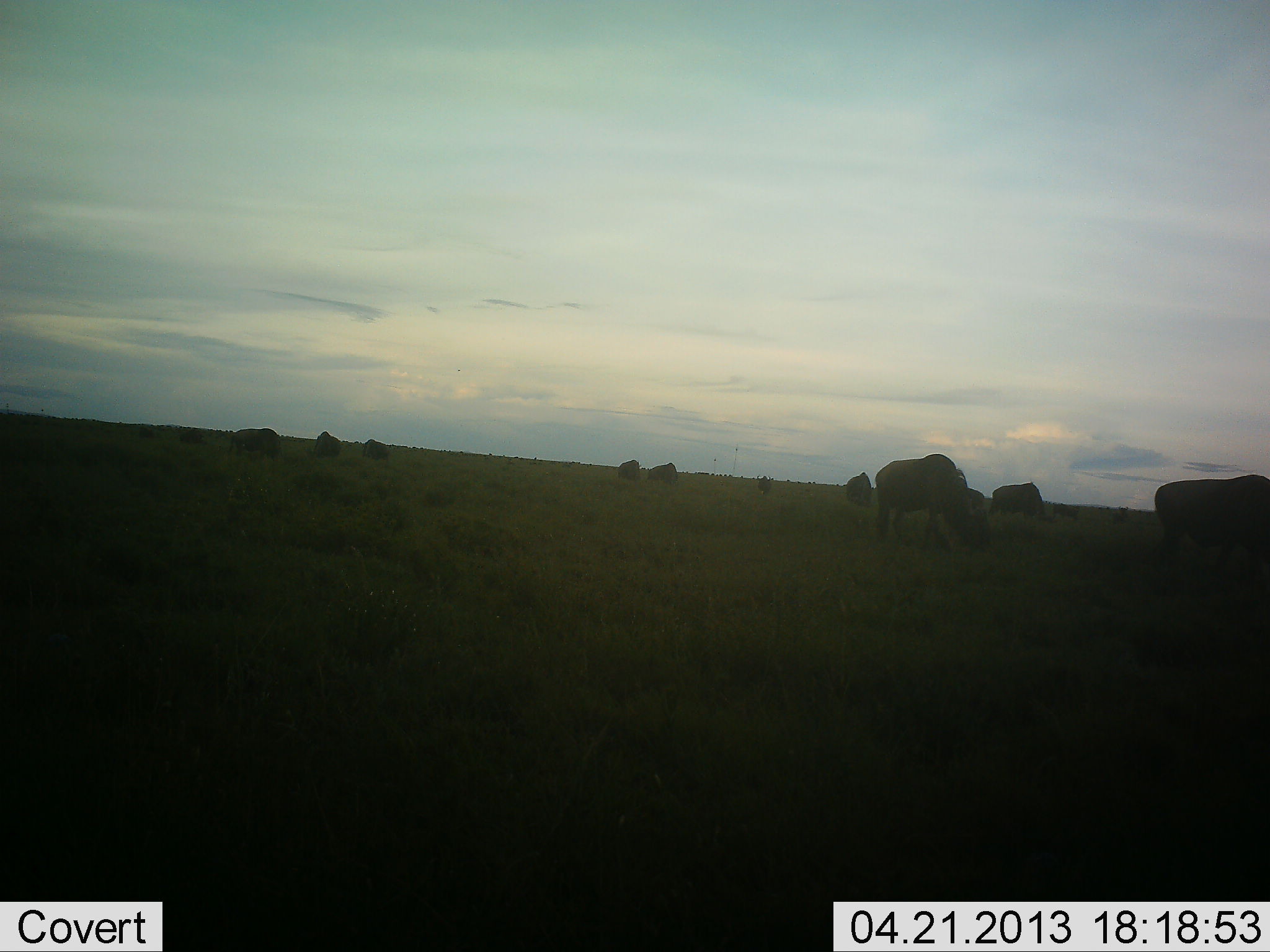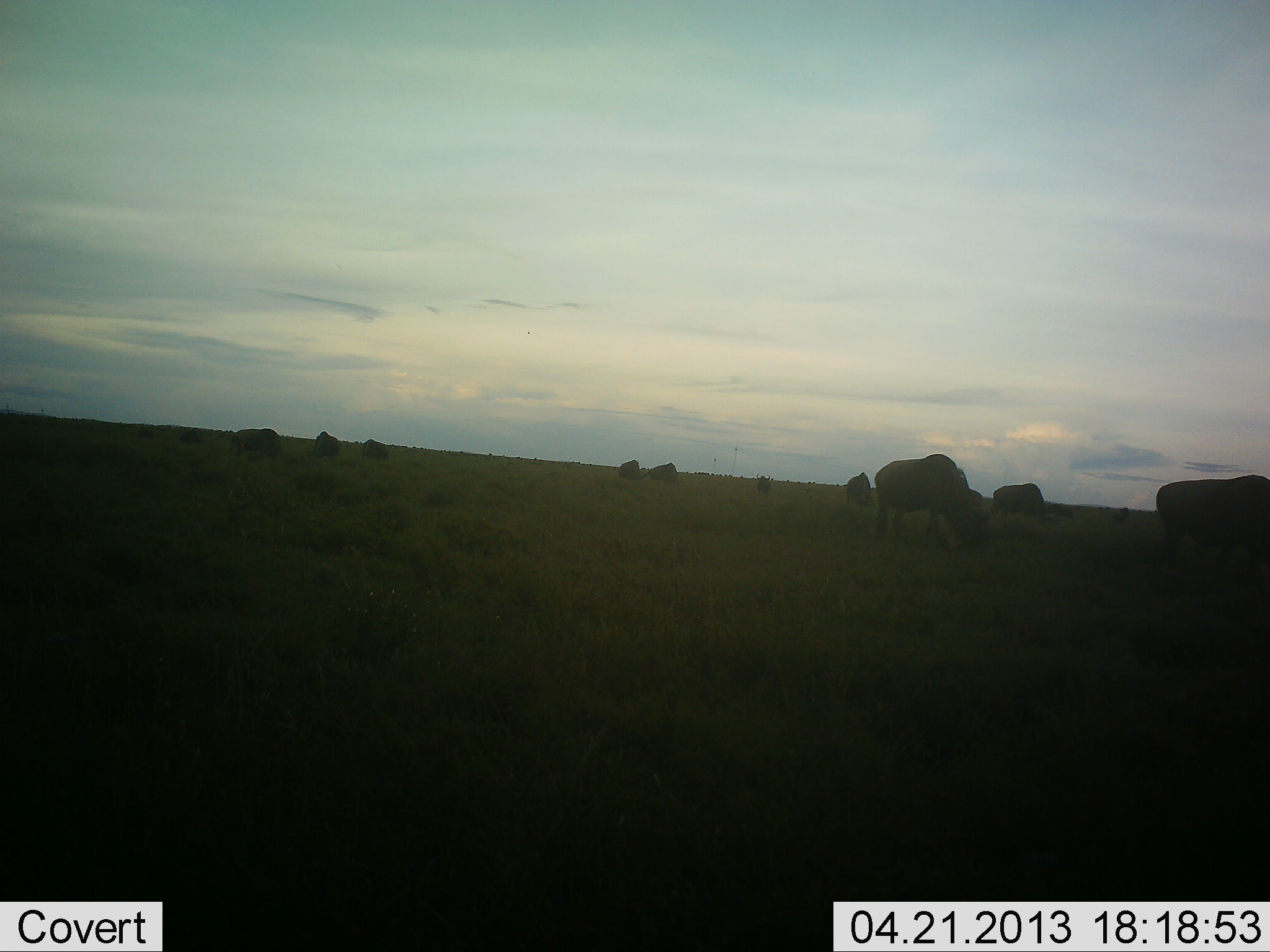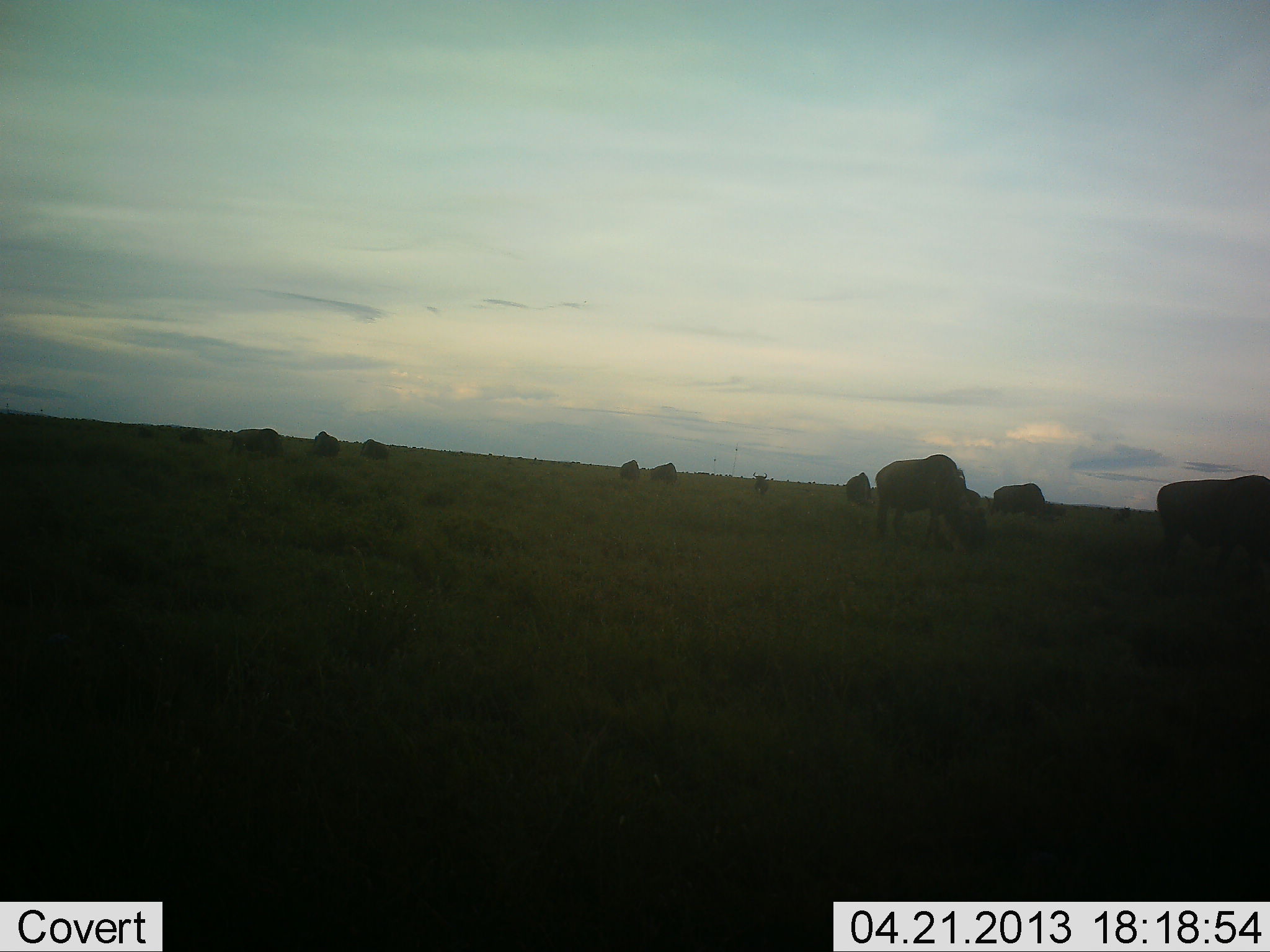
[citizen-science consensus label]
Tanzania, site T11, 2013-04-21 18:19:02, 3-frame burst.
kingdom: Animalia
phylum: Chordata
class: Mammalia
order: Artiodactyla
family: Bovidae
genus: Connochaetes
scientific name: Connochaetes taurinus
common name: blue wildebeest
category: wildebeest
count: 11-50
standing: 23%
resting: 0%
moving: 12%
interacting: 0%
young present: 0%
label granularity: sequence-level